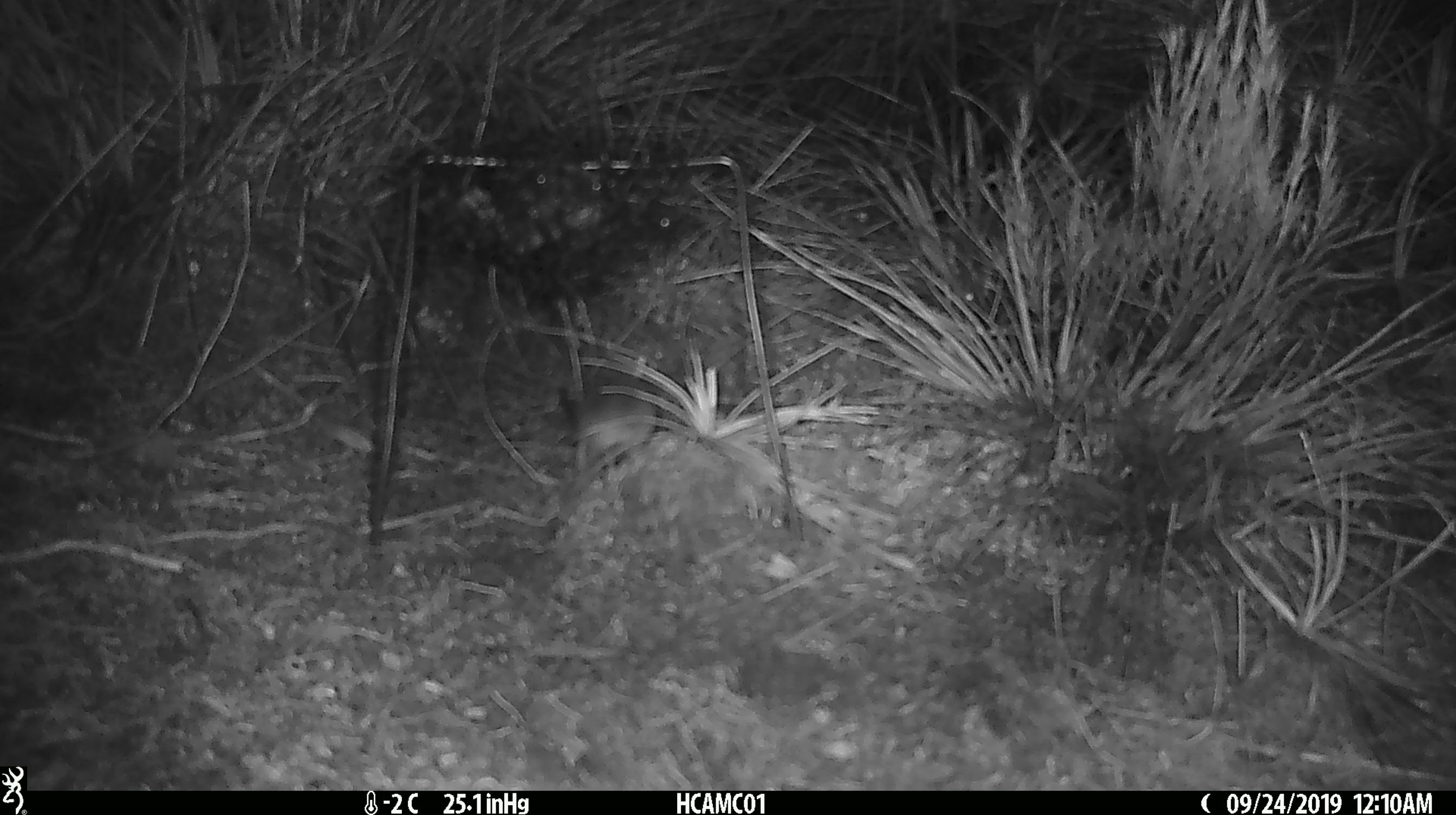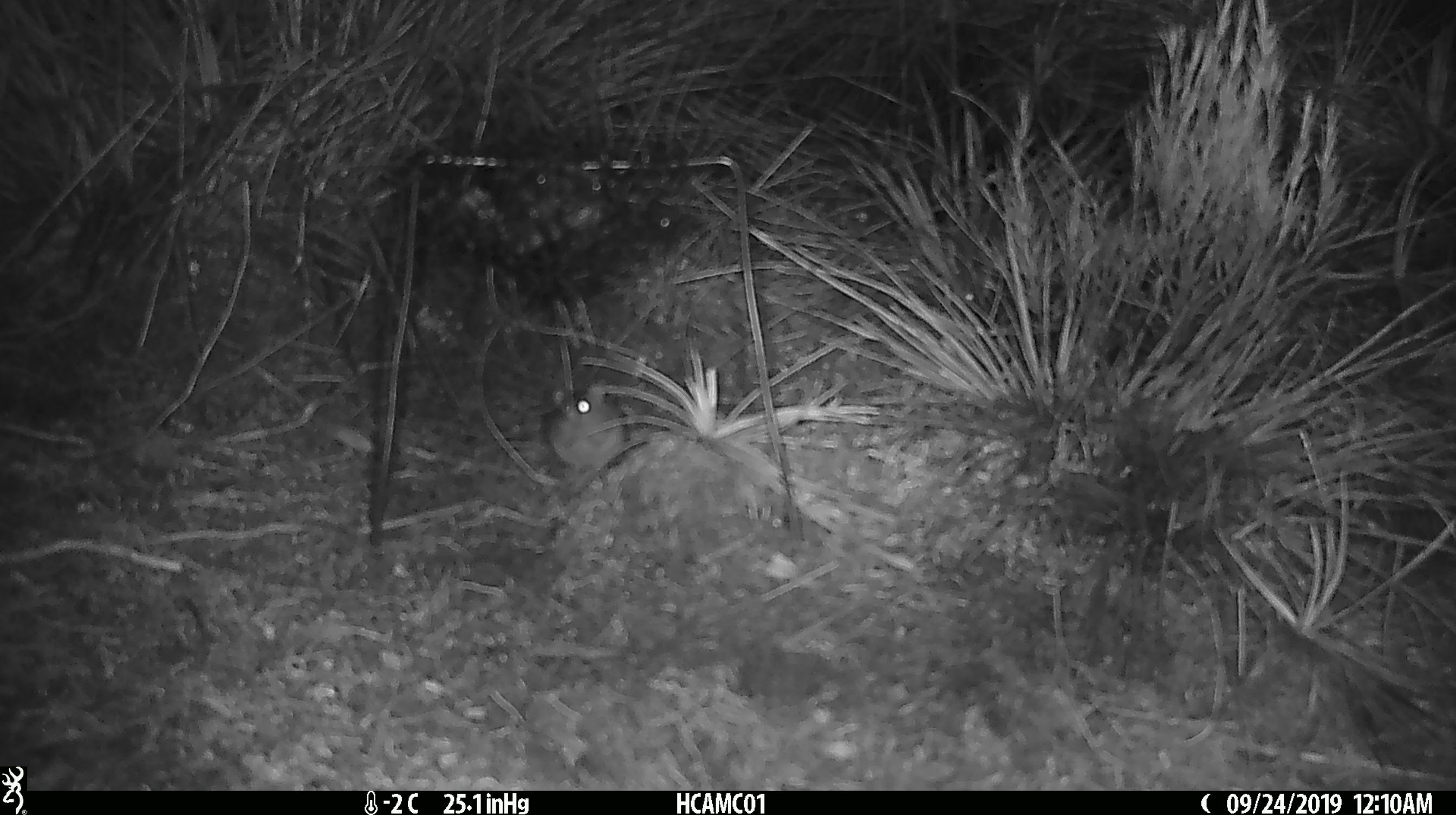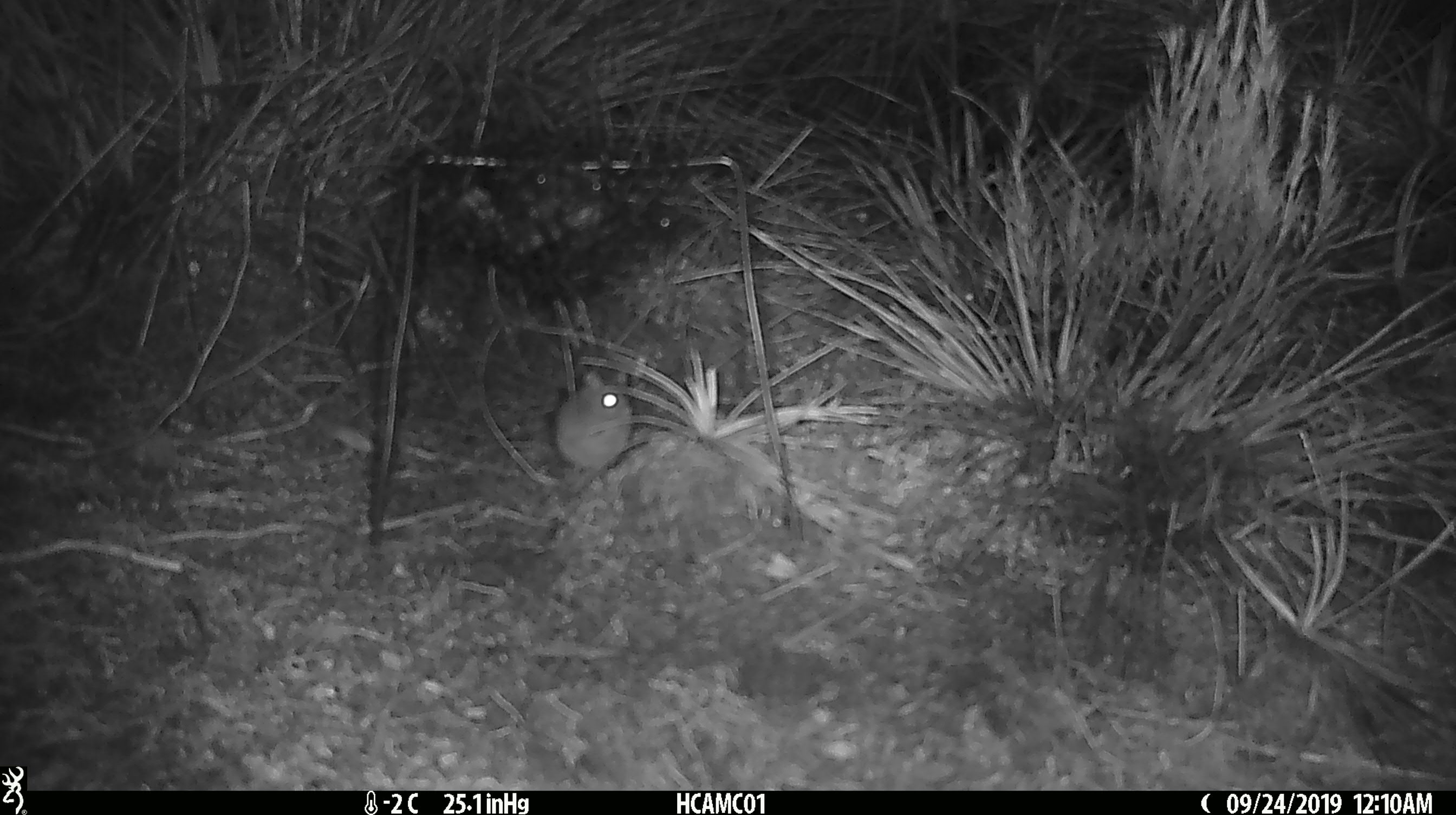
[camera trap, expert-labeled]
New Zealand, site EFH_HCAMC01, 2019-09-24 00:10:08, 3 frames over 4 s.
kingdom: Animalia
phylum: Chordata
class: Mammalia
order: Rodentia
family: Muridae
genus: Mus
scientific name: Mus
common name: mouse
Mouse (Mus).